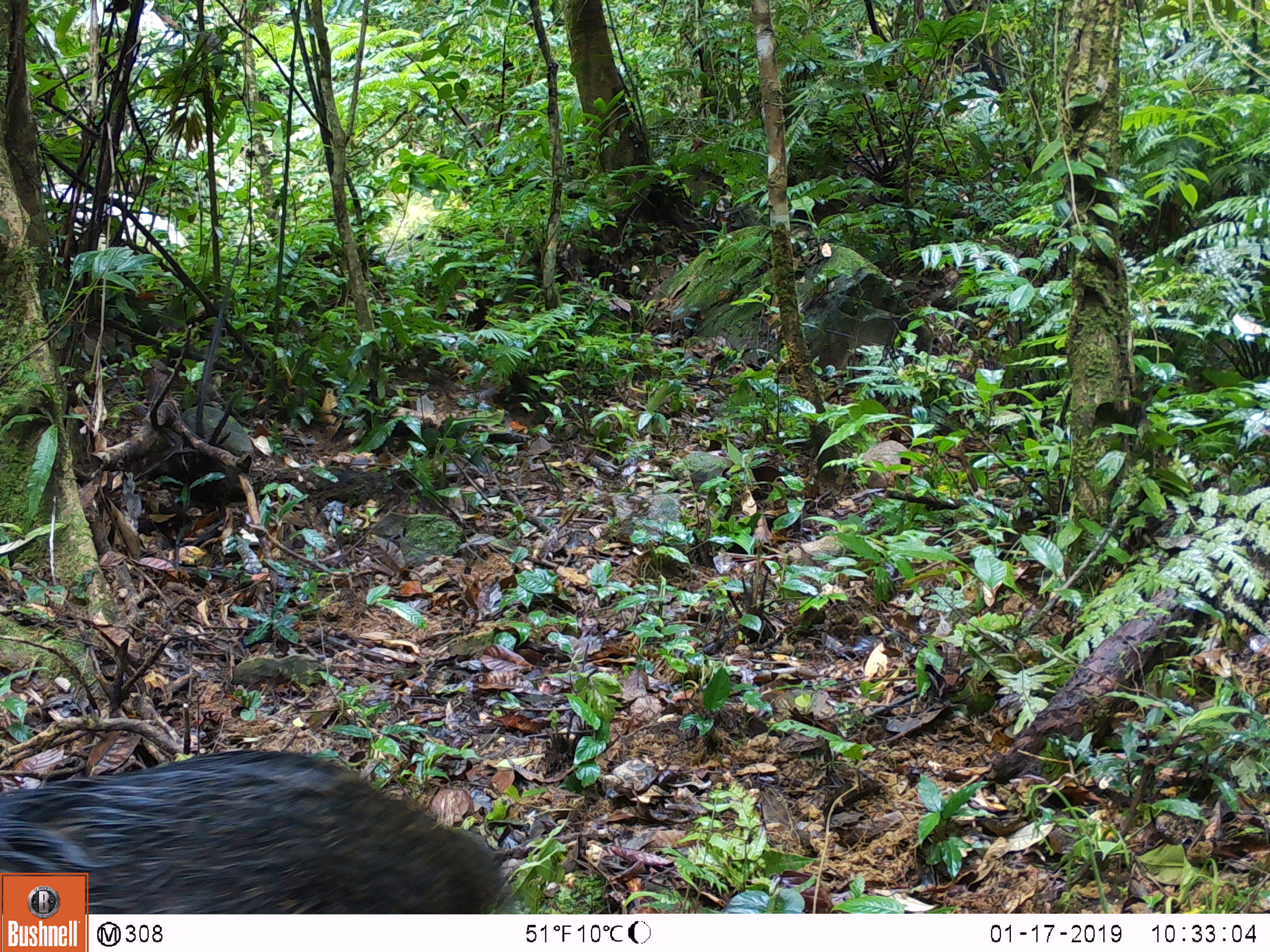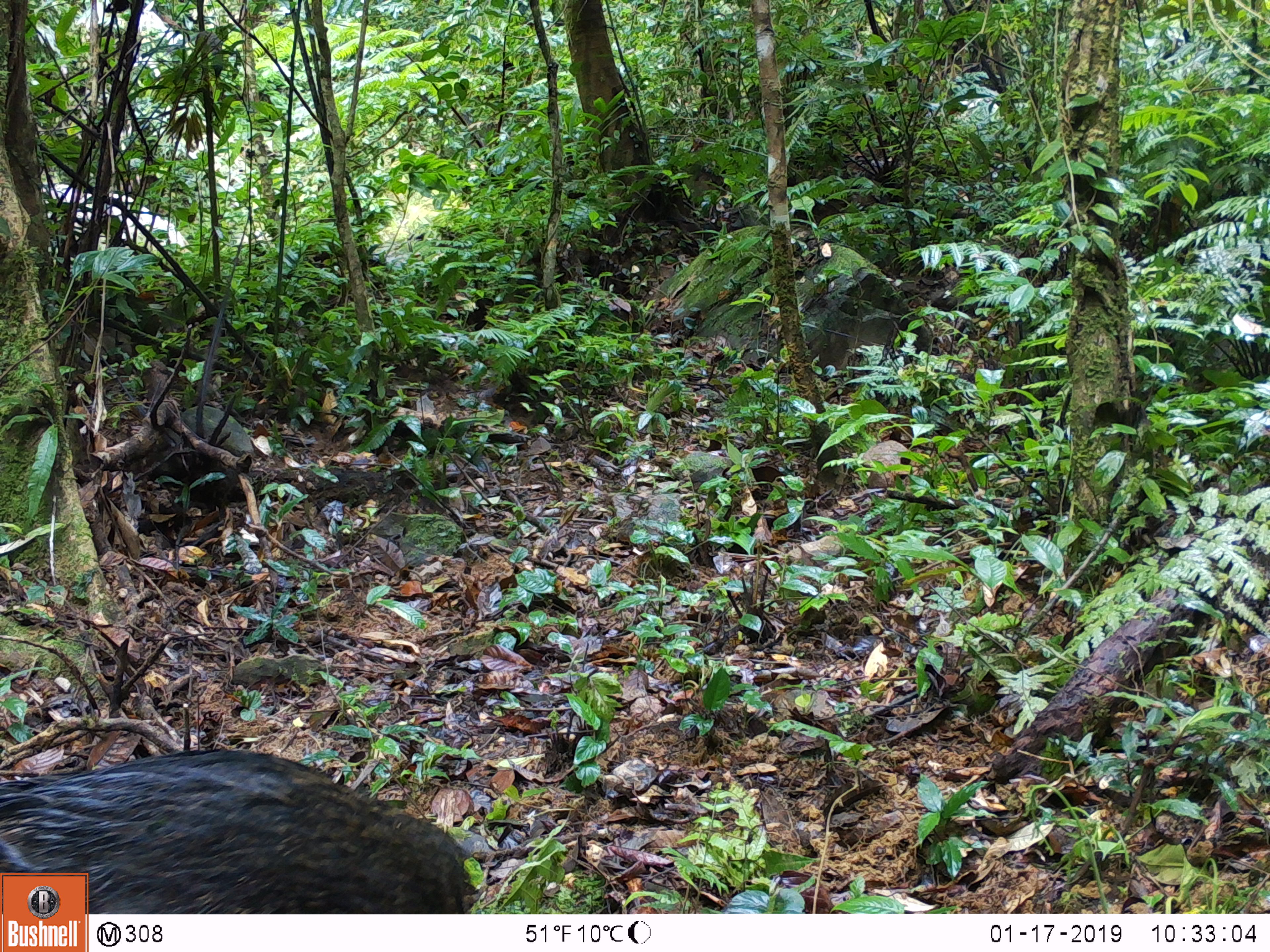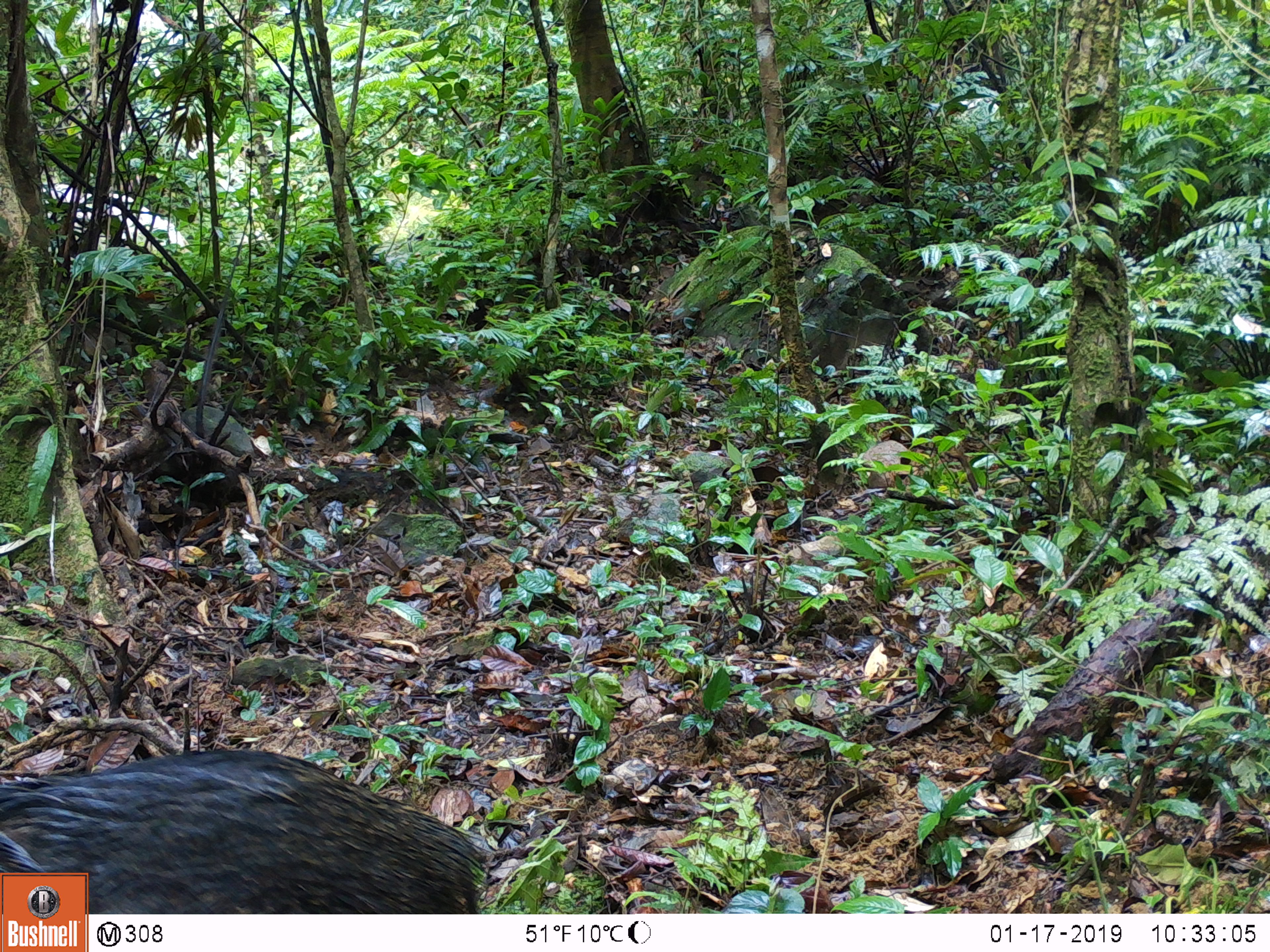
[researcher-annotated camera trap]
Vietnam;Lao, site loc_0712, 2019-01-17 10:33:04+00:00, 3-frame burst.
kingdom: Animalia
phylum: Chordata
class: Mammalia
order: Artiodactyla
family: Suidae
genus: Sus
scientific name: Sus scrofa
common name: eurasian wild pig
Eurasian wild pig (Sus scrofa). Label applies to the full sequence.